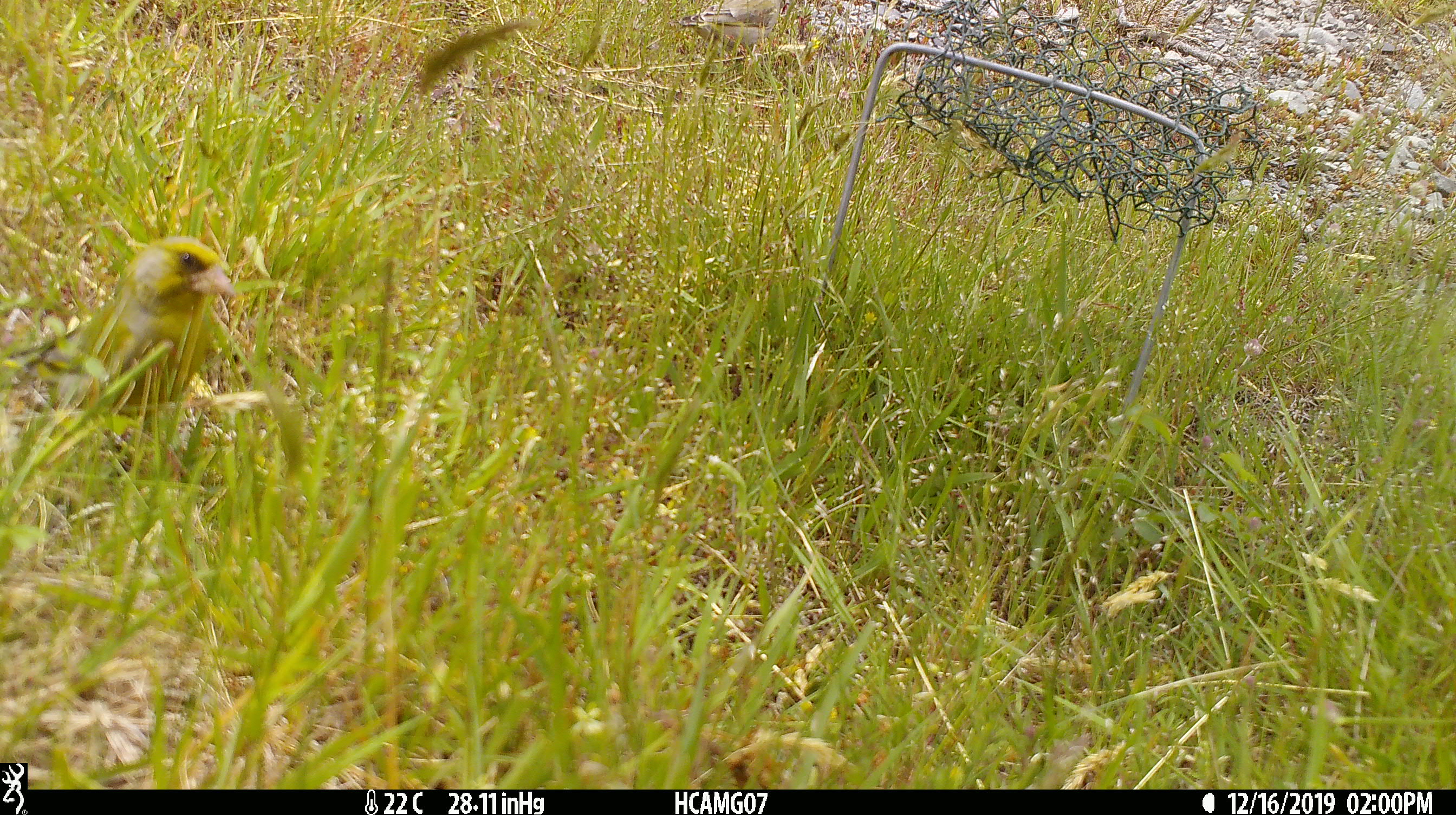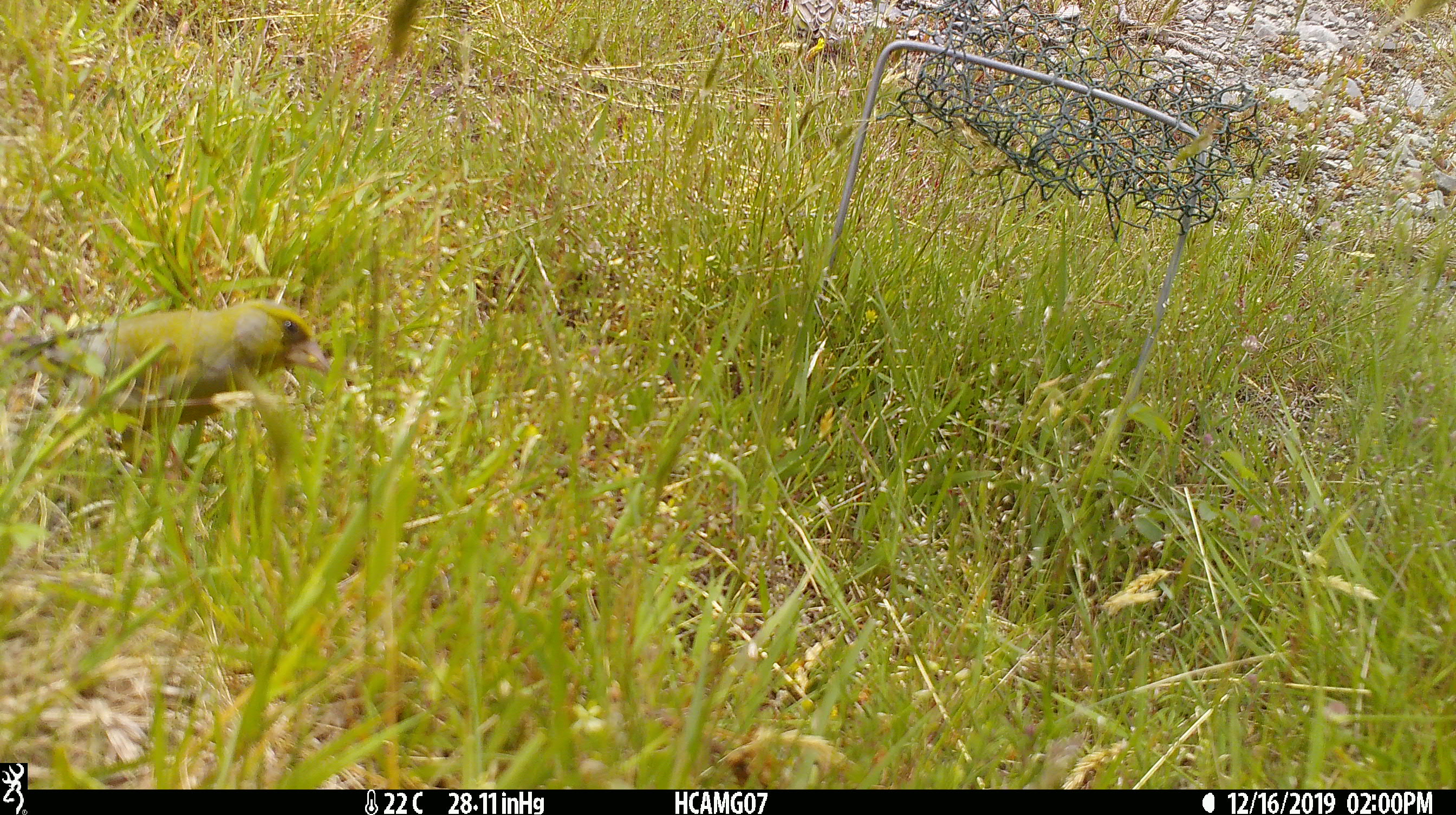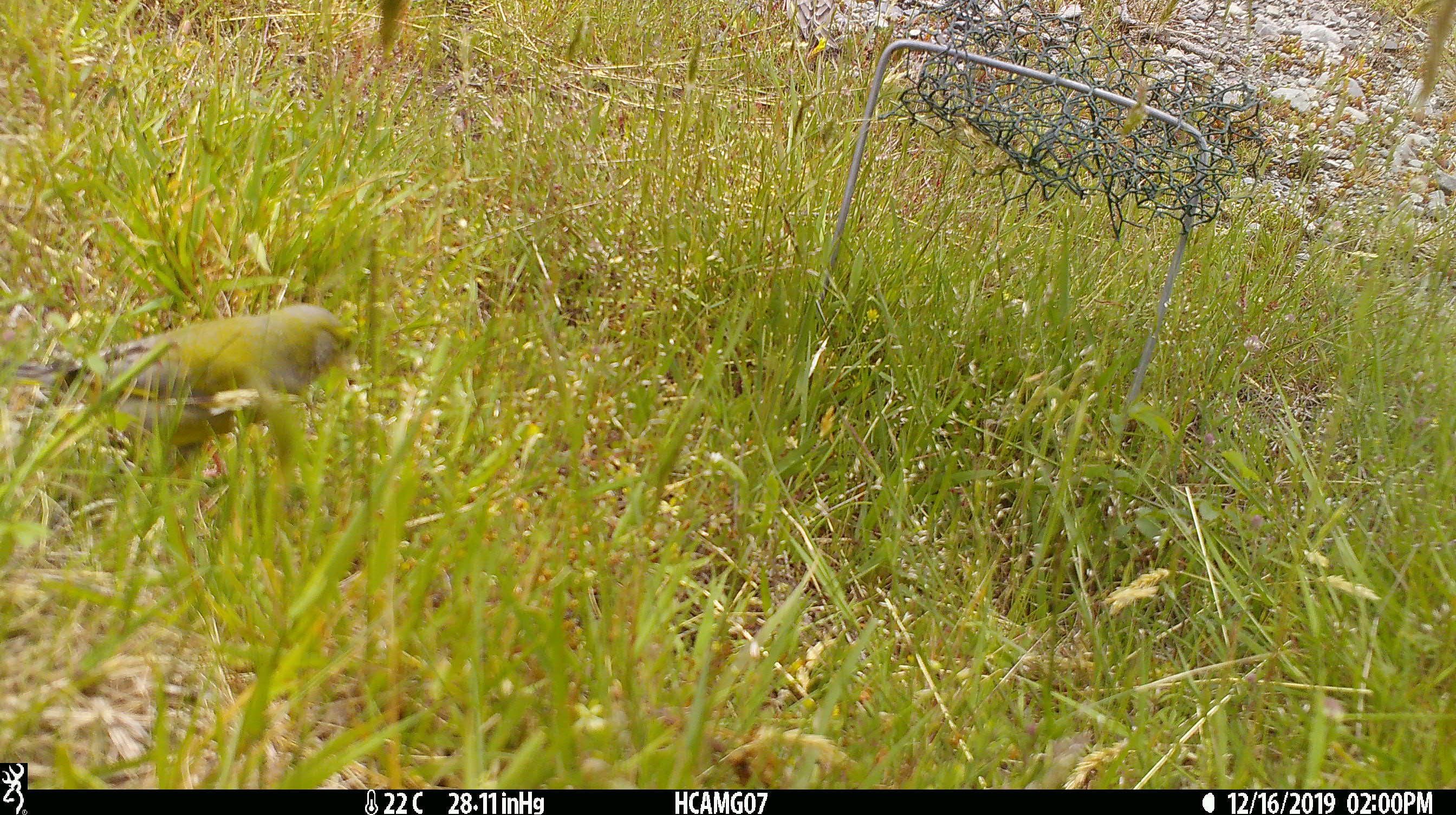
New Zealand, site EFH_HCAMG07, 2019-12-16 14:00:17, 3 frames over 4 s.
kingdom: Animalia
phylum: Chordata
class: Aves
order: Passeriformes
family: Fringillidae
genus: Chloris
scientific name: Chloris chloris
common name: greenfinch